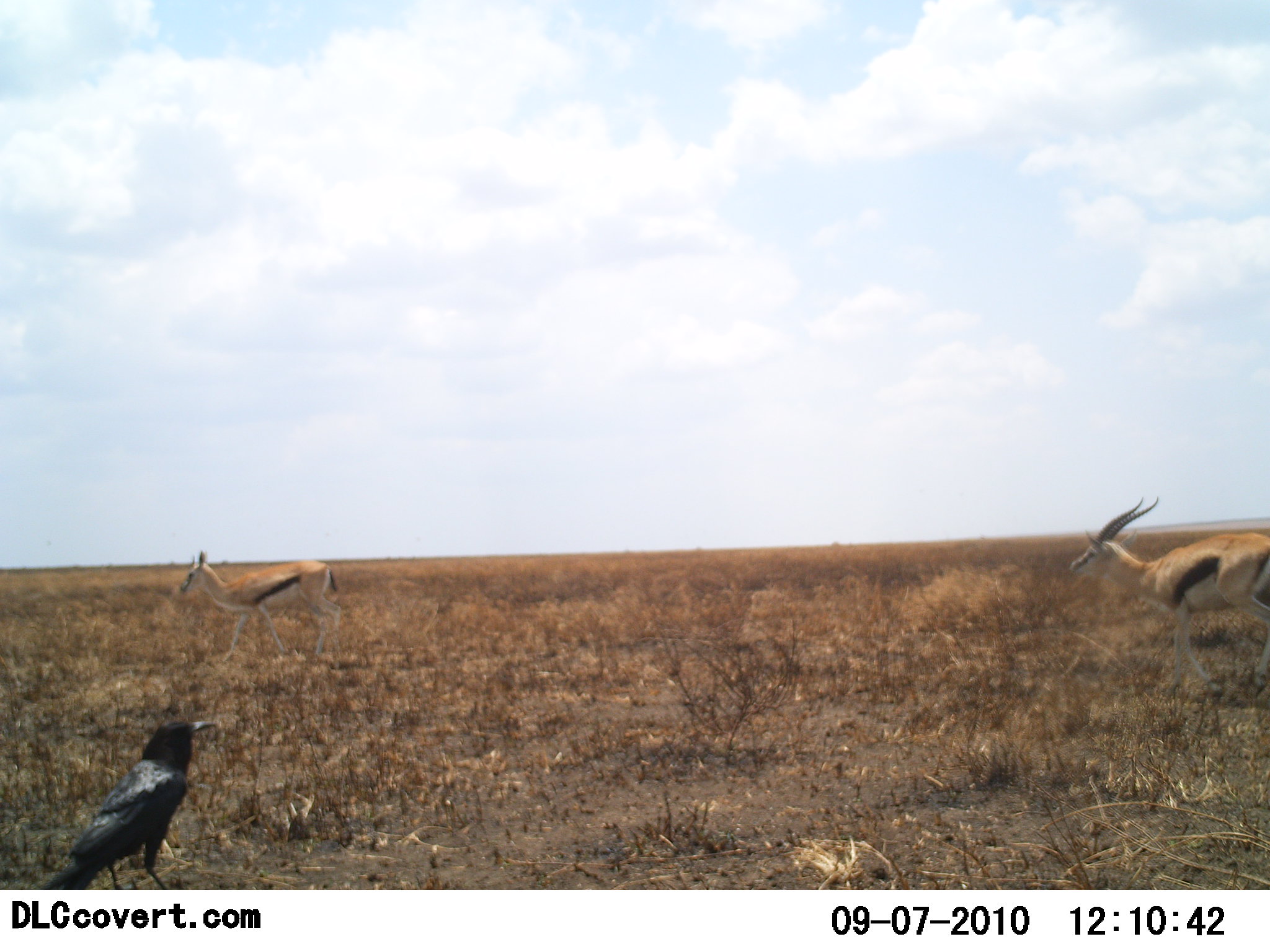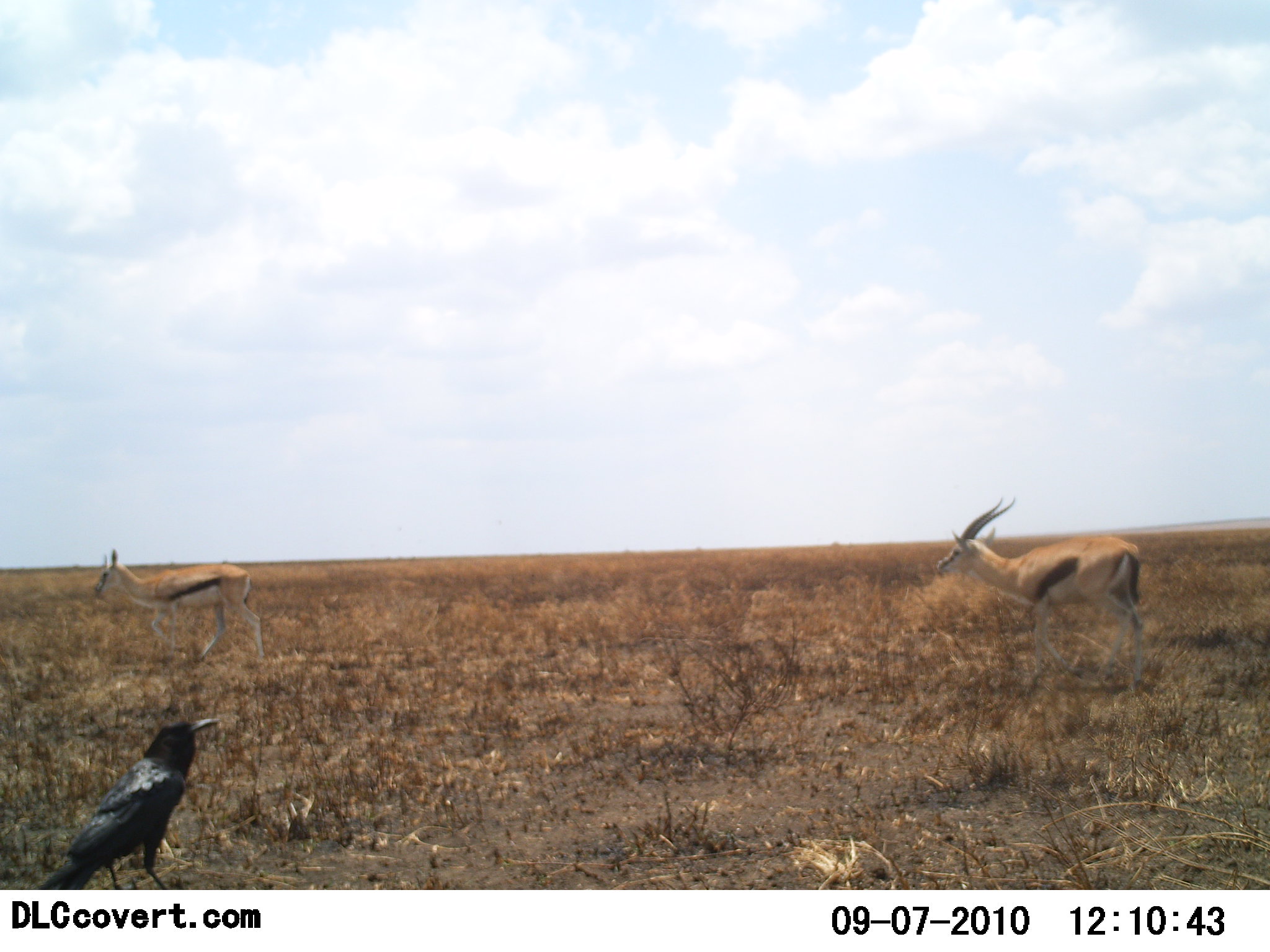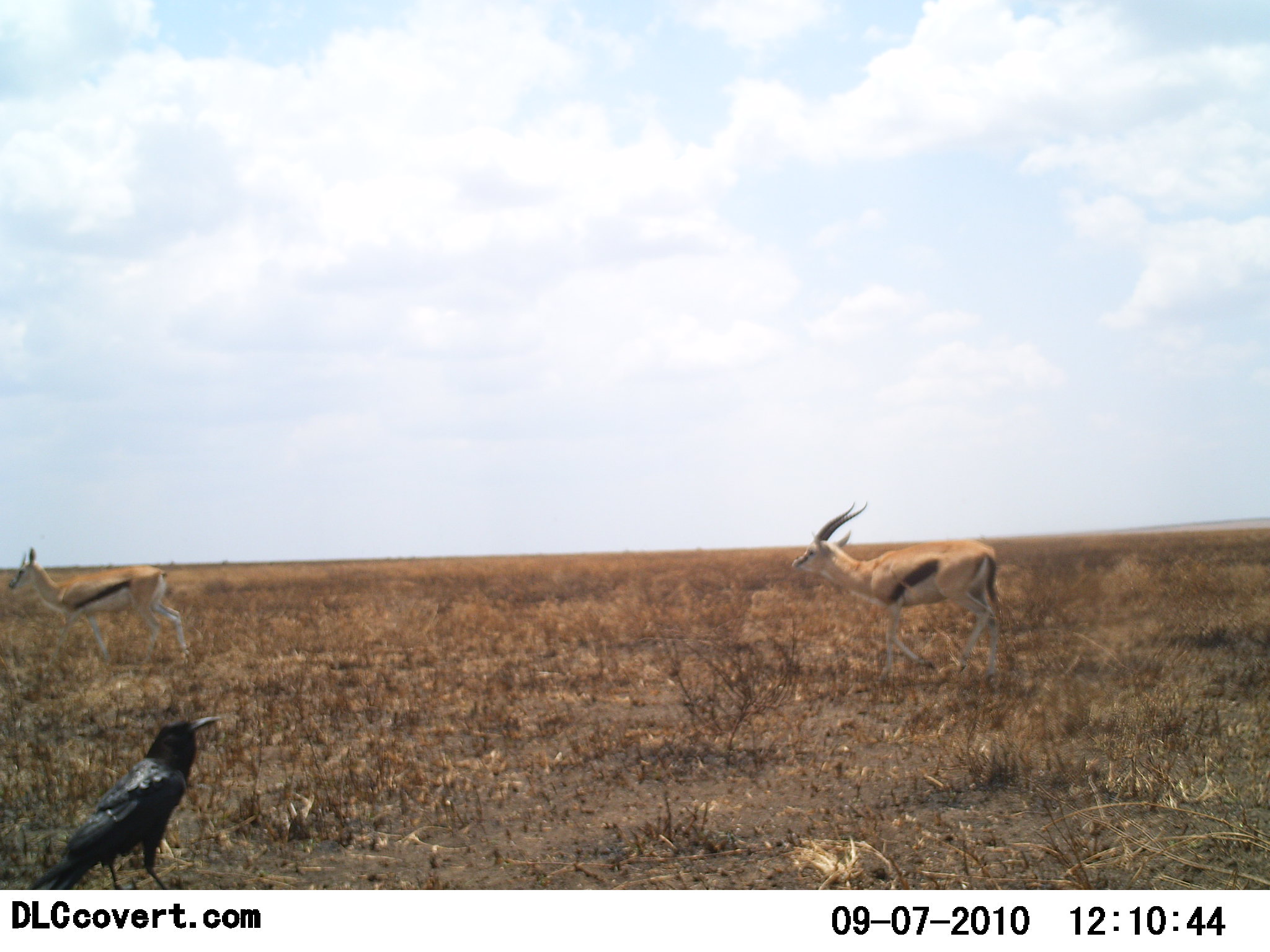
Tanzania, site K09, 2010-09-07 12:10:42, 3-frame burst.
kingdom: Animalia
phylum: Chordata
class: Mammalia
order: Artiodactyla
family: Bovidae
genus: Eudorcas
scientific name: Eudorcas thomsonii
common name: thomson's gazelle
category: gazellethomsons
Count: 2.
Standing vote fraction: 0%.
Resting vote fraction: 0%.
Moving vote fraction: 100%.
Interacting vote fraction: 0%.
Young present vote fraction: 6%.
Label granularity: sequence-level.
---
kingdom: Animalia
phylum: Chordata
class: Aves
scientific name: Aves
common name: bird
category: otherbird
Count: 1.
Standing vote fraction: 100%.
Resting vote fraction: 0%.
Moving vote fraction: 0%.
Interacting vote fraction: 0%.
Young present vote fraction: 0%.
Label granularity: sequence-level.